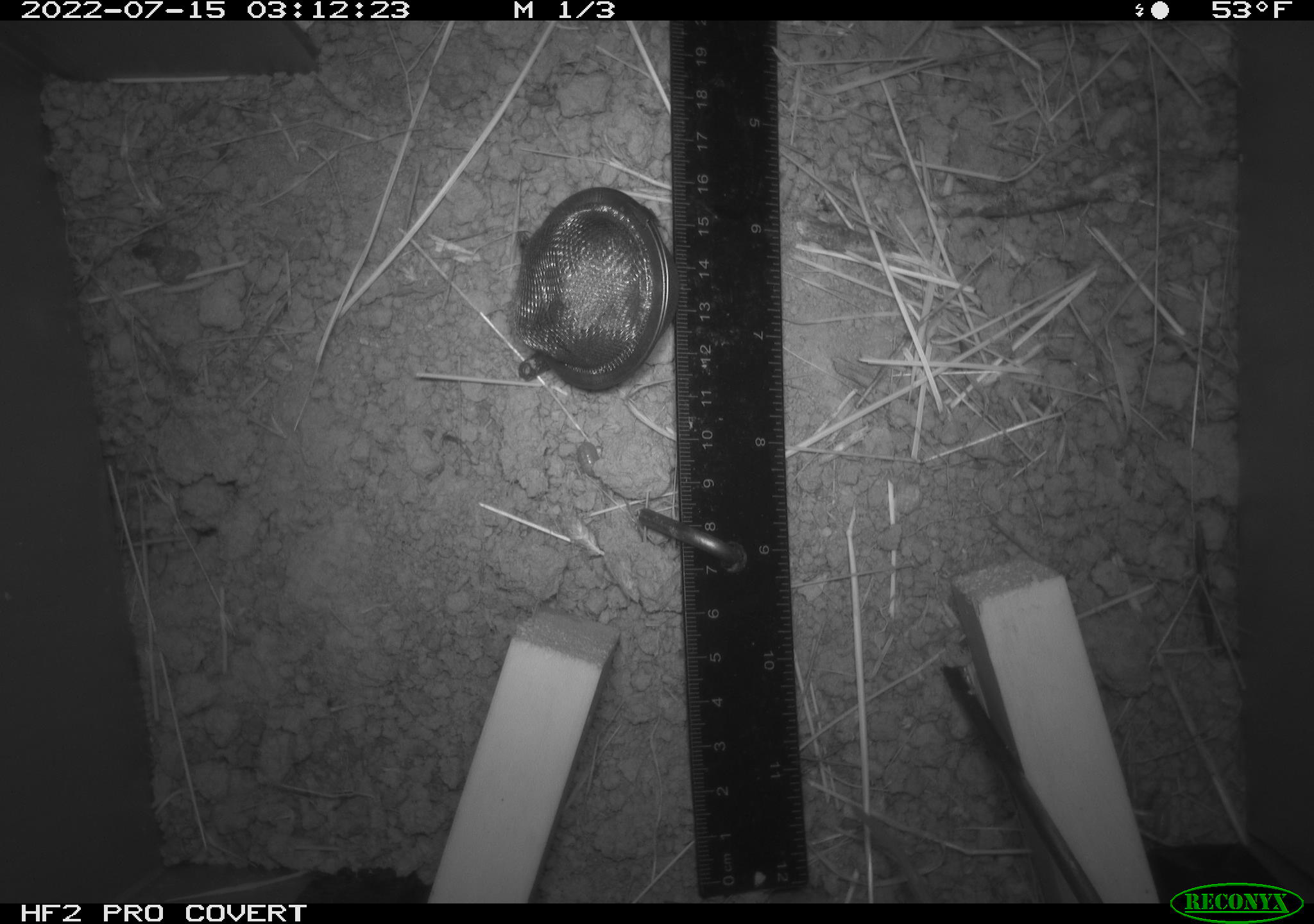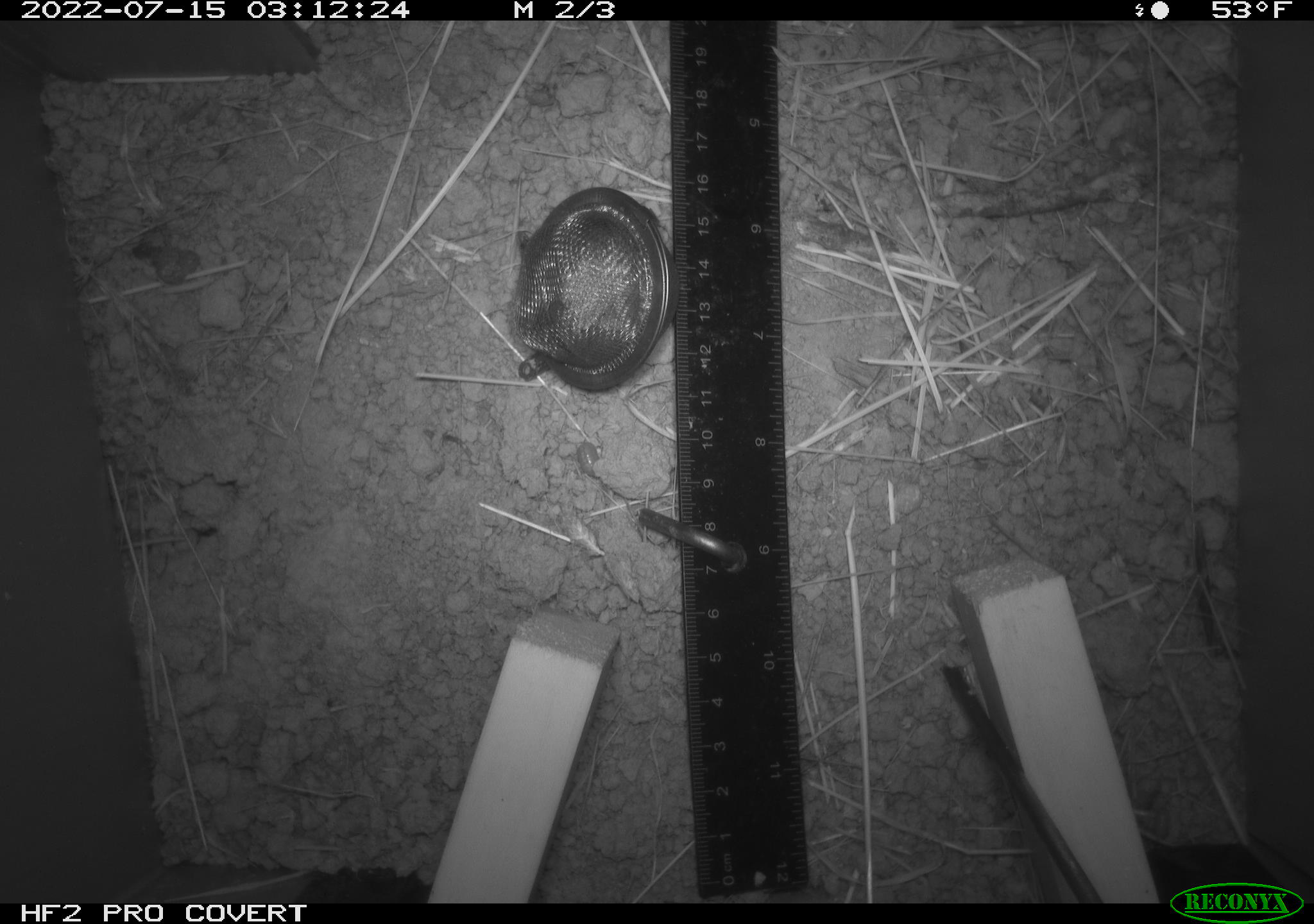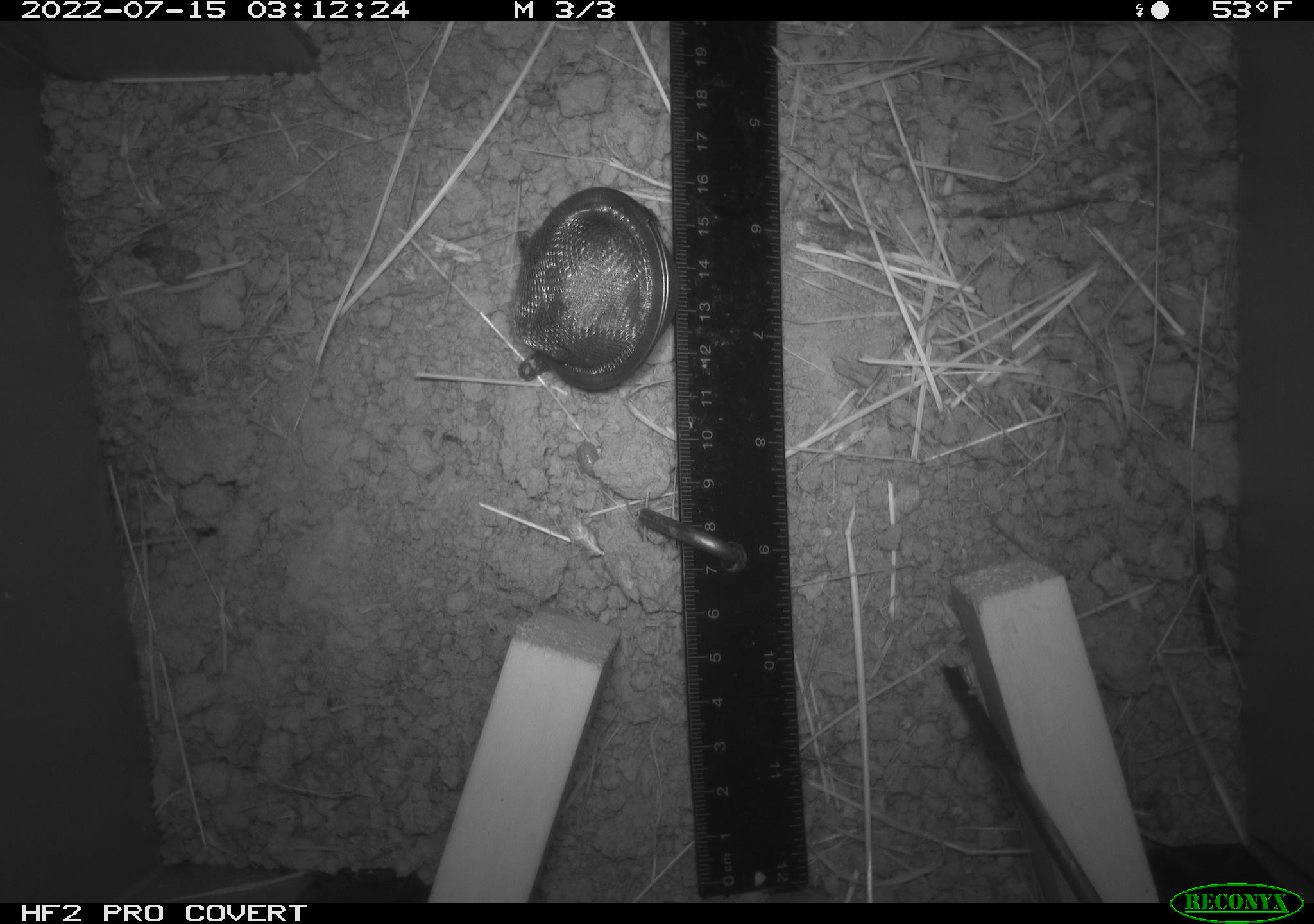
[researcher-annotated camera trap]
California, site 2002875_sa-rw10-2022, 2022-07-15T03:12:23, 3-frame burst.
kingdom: Animalia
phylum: Chordata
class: Mammalia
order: Rodentia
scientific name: Rodentia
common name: mouse species